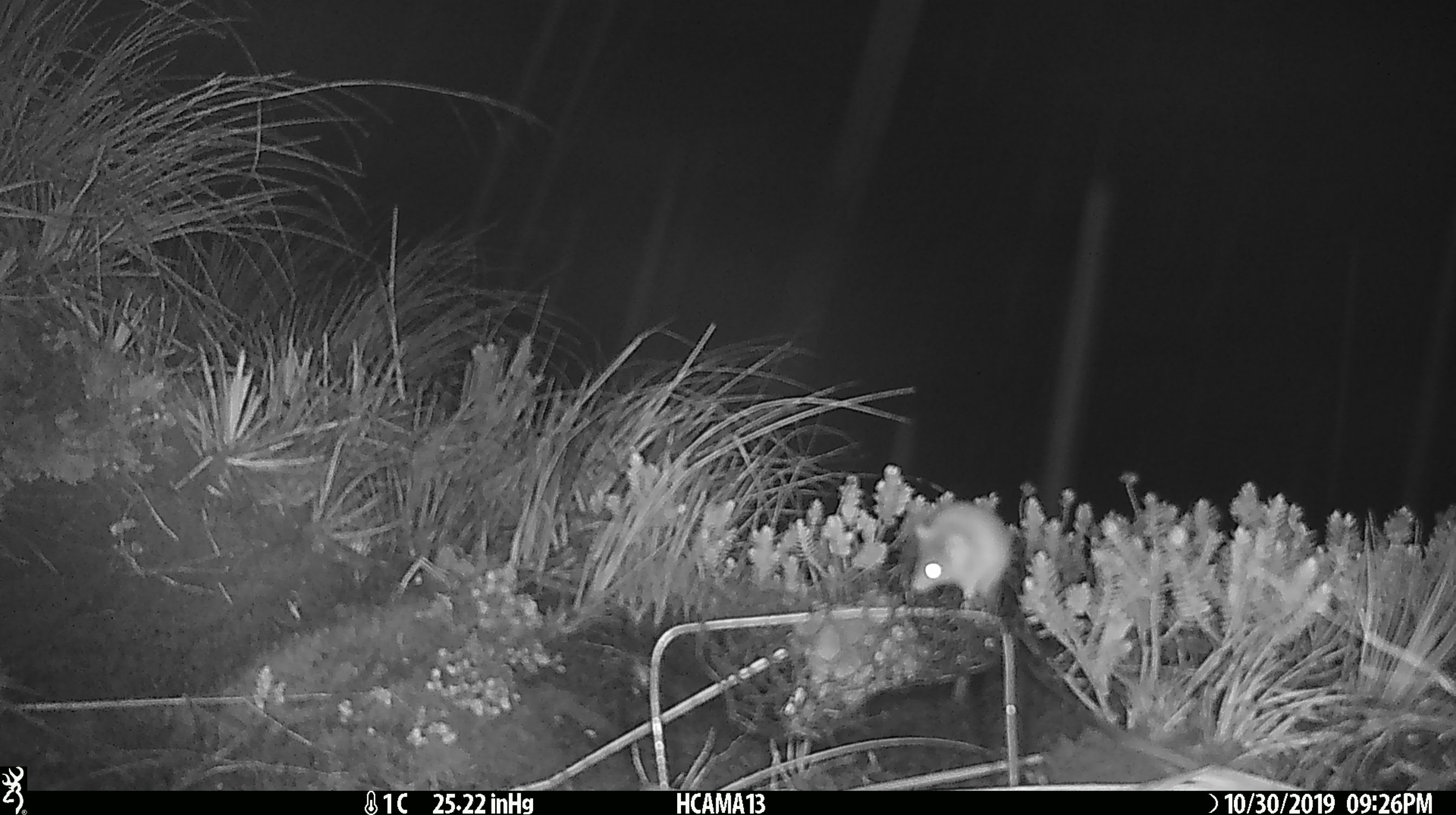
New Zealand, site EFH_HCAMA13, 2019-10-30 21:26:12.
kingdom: Animalia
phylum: Chordata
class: Mammalia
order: Rodentia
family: Muridae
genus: Mus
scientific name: Mus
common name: mouse